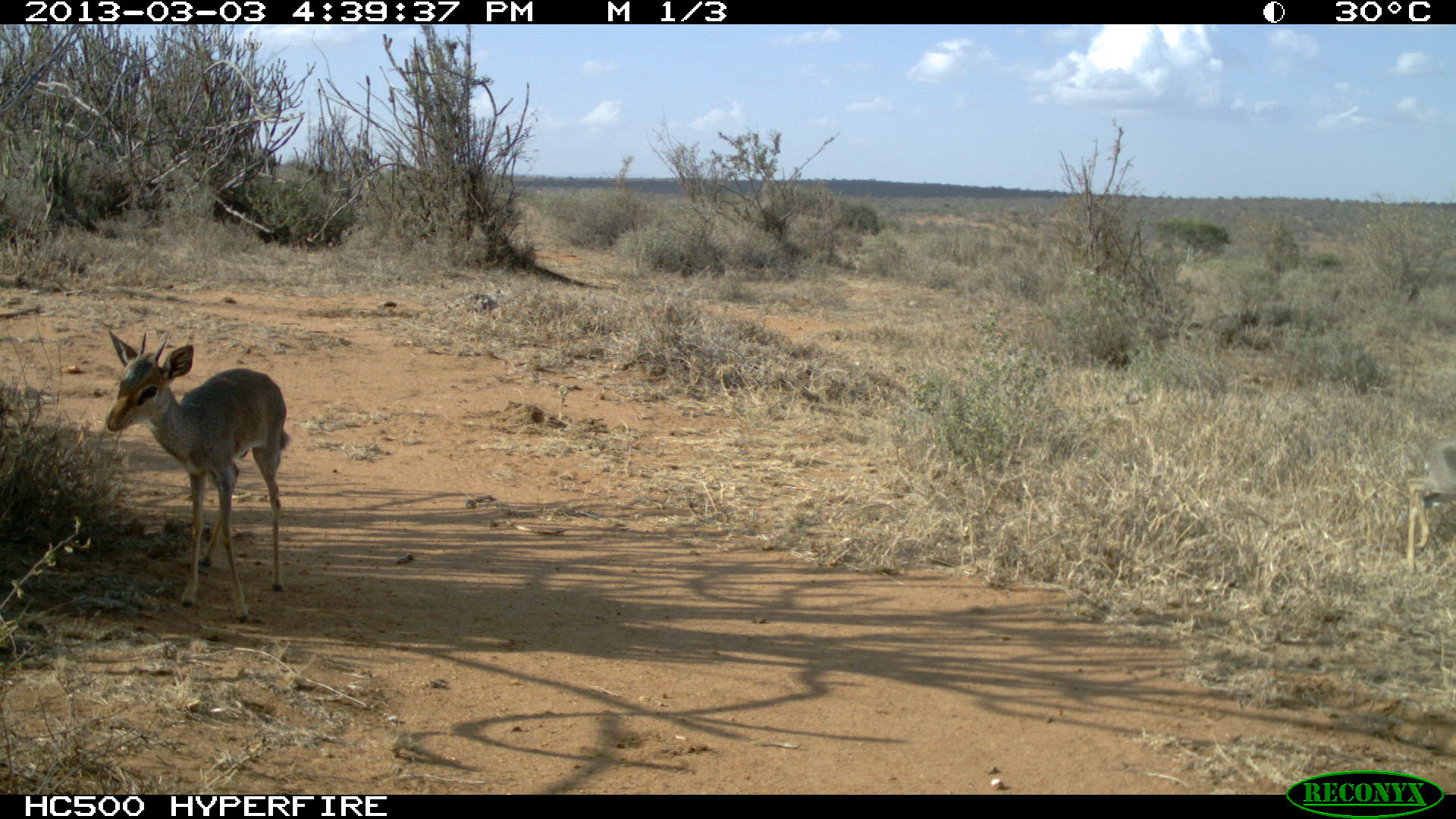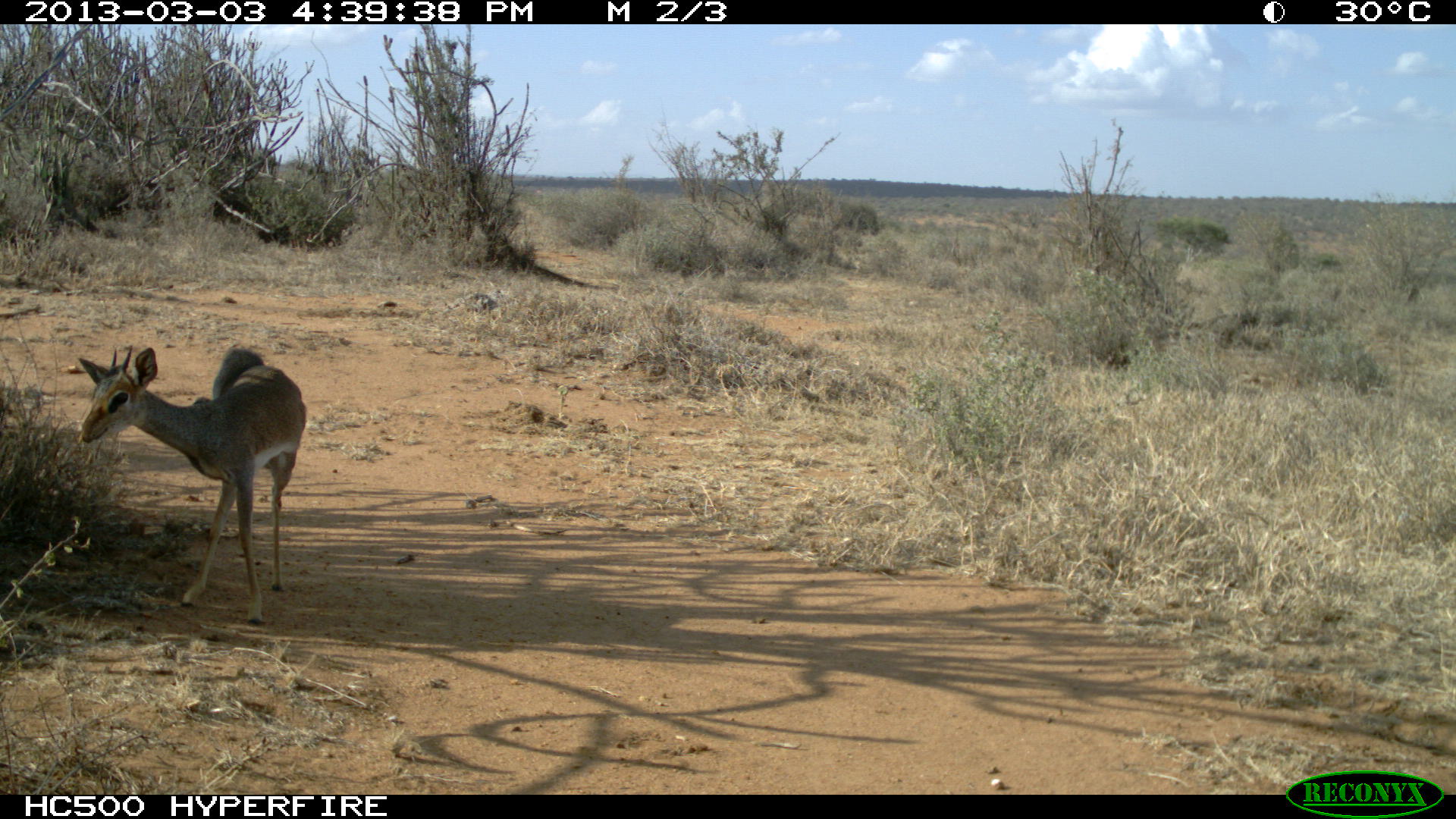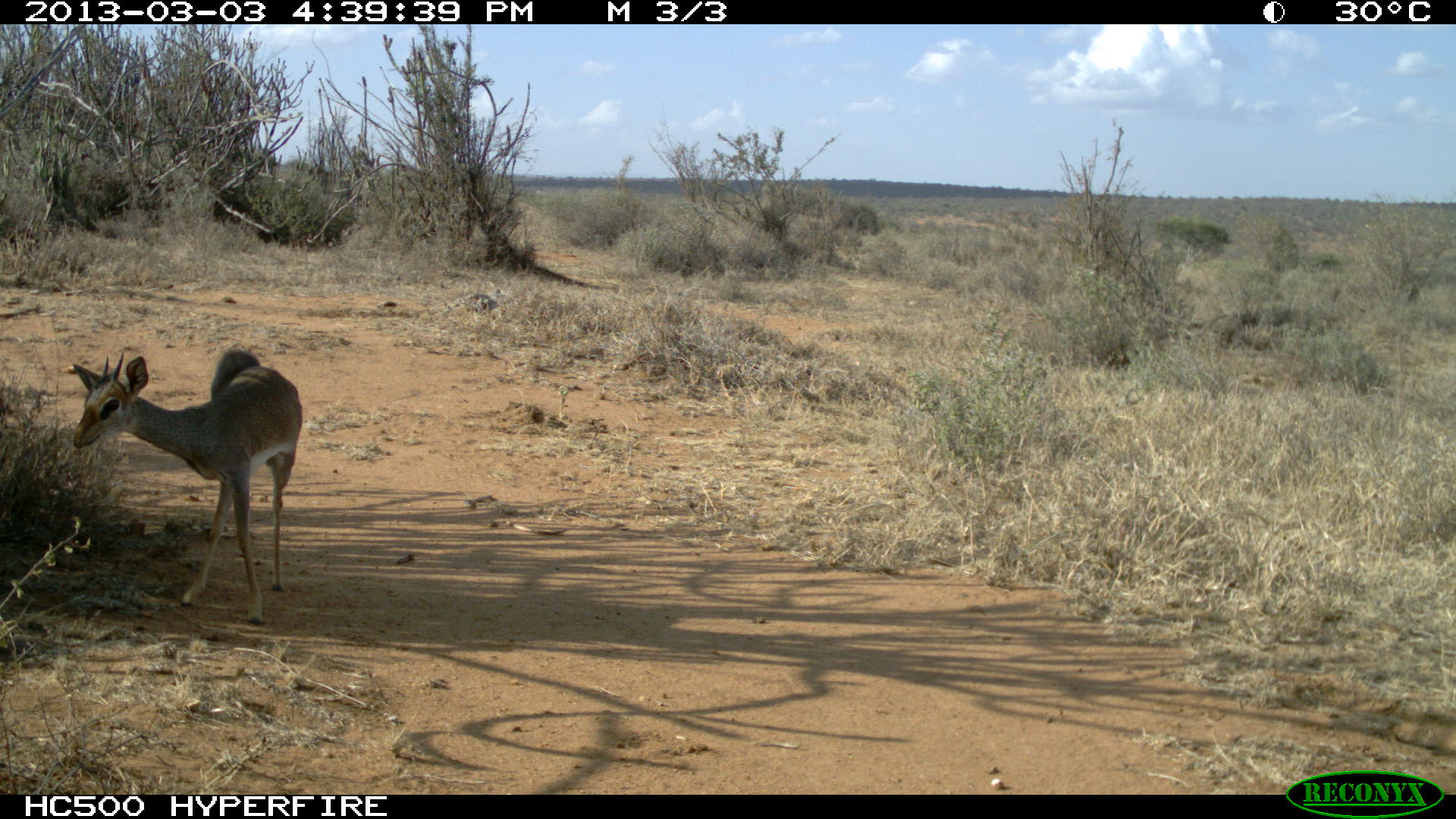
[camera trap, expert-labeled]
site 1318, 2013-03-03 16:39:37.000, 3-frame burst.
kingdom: Animalia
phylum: Chordata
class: Mammalia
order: Artiodactyla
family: Bovidae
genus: Madoqua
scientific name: Madoqua guentheri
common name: günther's dik-dik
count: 2